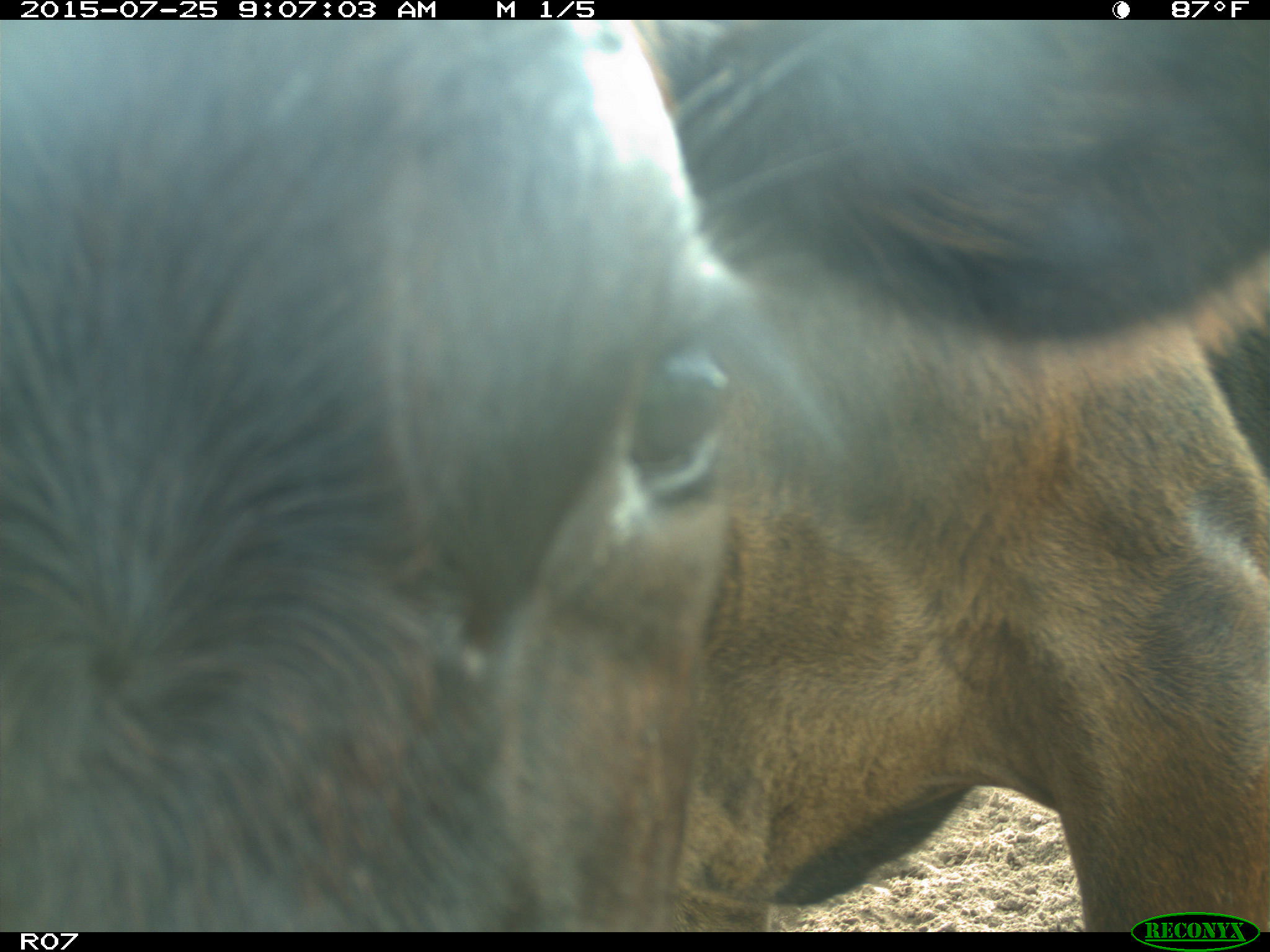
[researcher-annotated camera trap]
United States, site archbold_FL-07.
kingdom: Animalia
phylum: Chordata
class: Mammalia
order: Artiodactyla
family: Bovidae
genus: Bos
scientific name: Bos taurus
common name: domestic cow